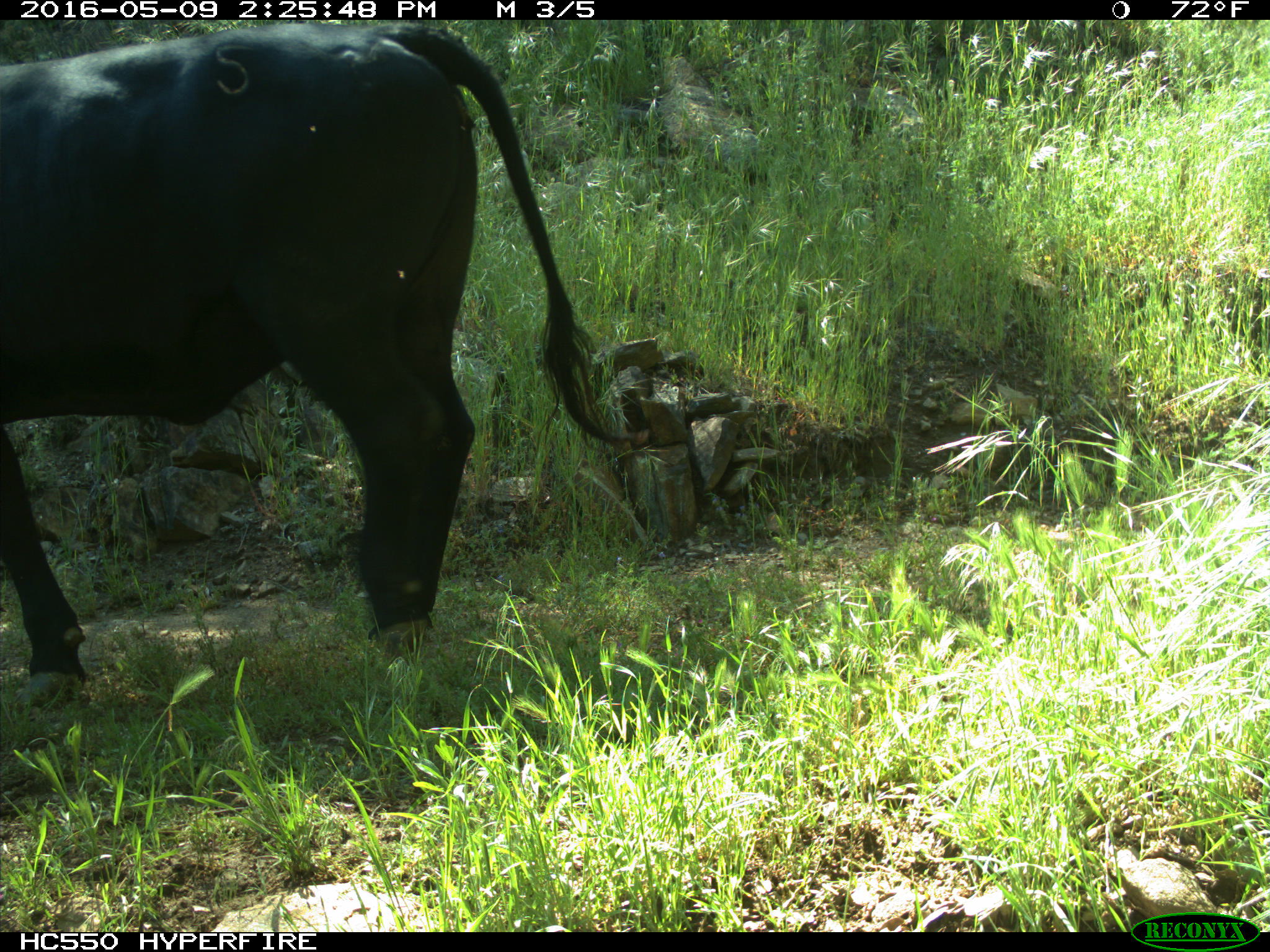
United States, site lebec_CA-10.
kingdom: Animalia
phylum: Chordata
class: Mammalia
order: Artiodactyla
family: Bovidae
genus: Bos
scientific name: Bos taurus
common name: domestic cow